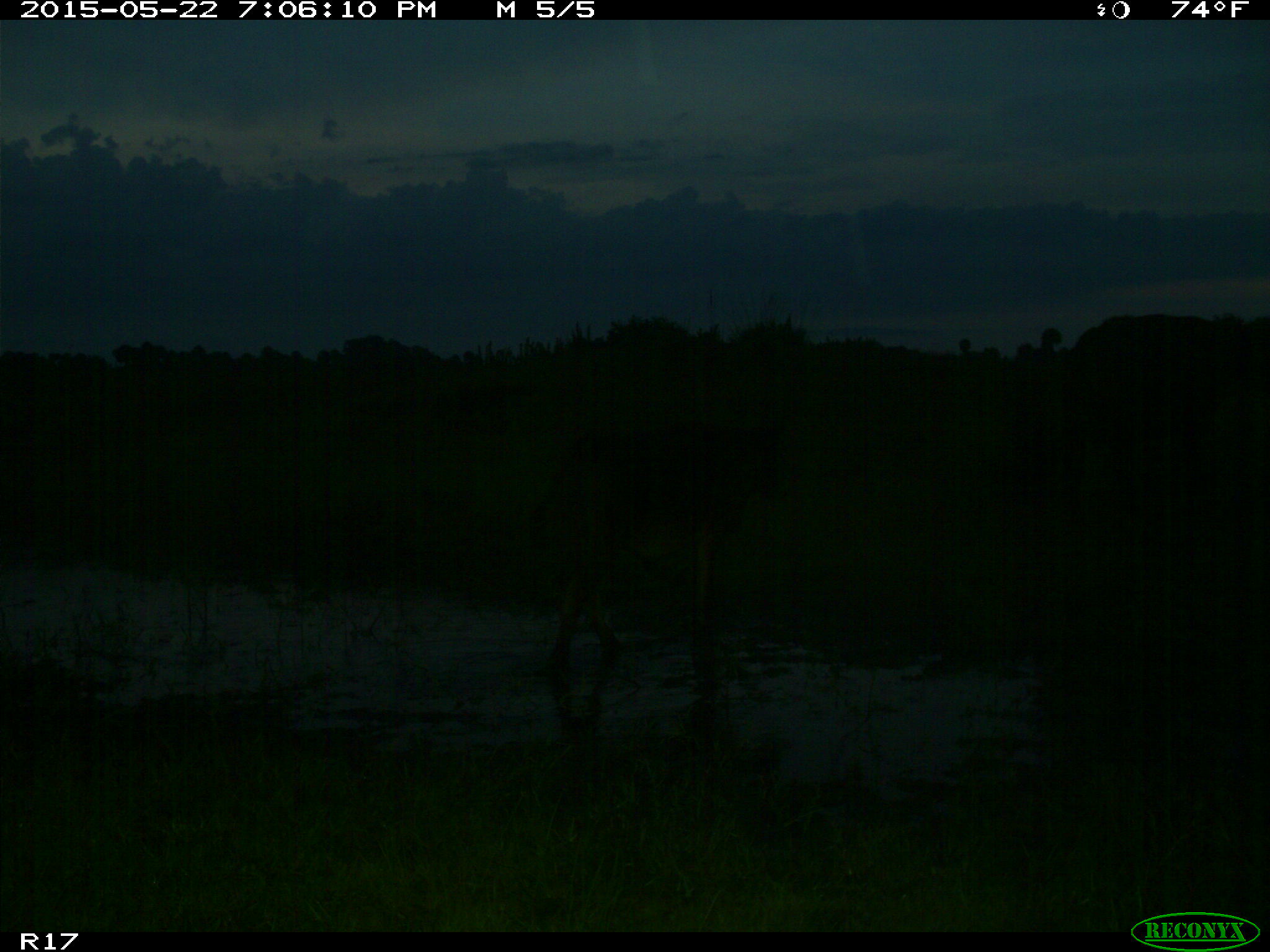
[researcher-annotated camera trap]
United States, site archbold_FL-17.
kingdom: Animalia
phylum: Chordata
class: Mammalia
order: Artiodactyla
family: Bovidae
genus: Bos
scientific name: Bos taurus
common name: domestic cow